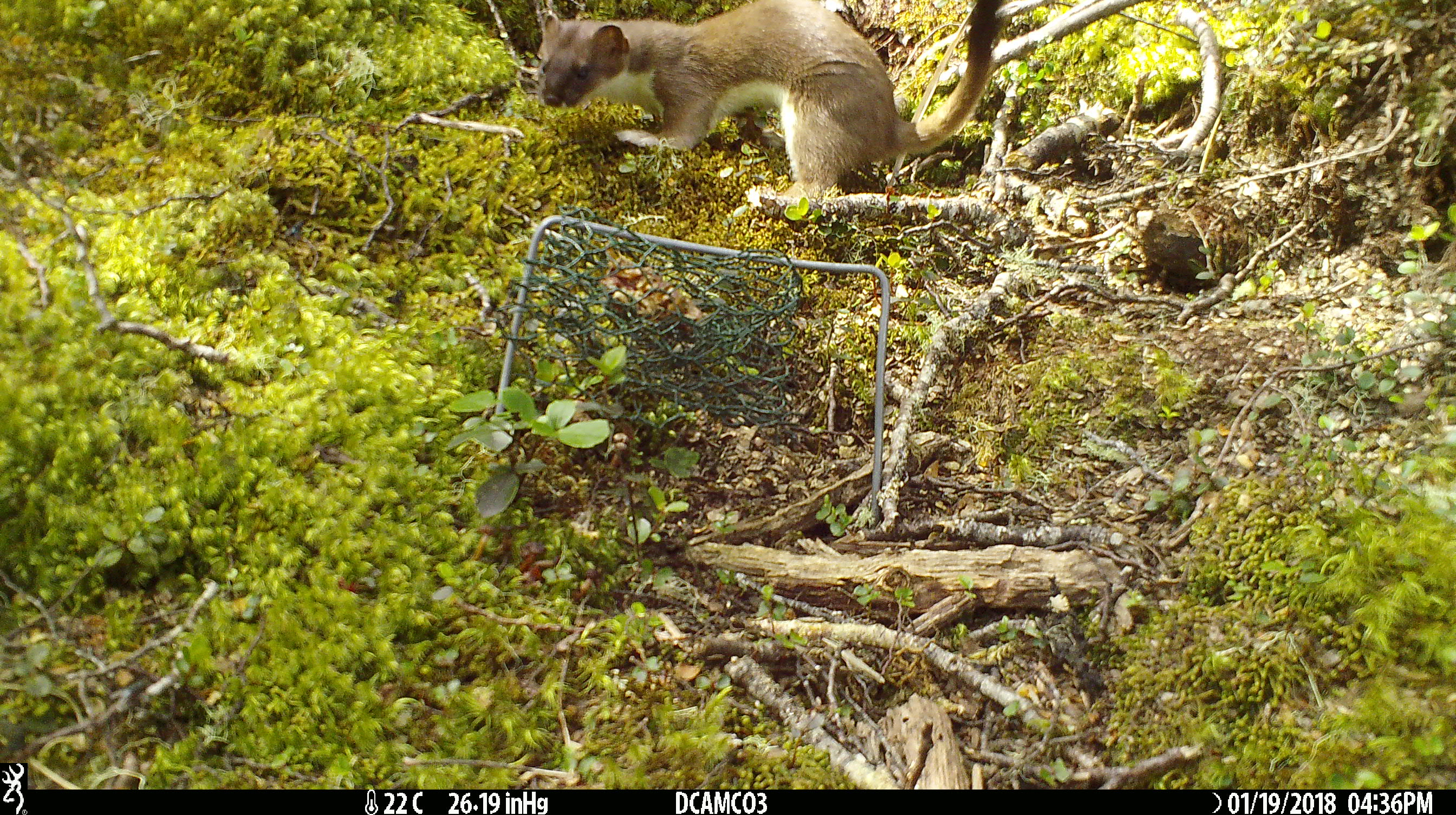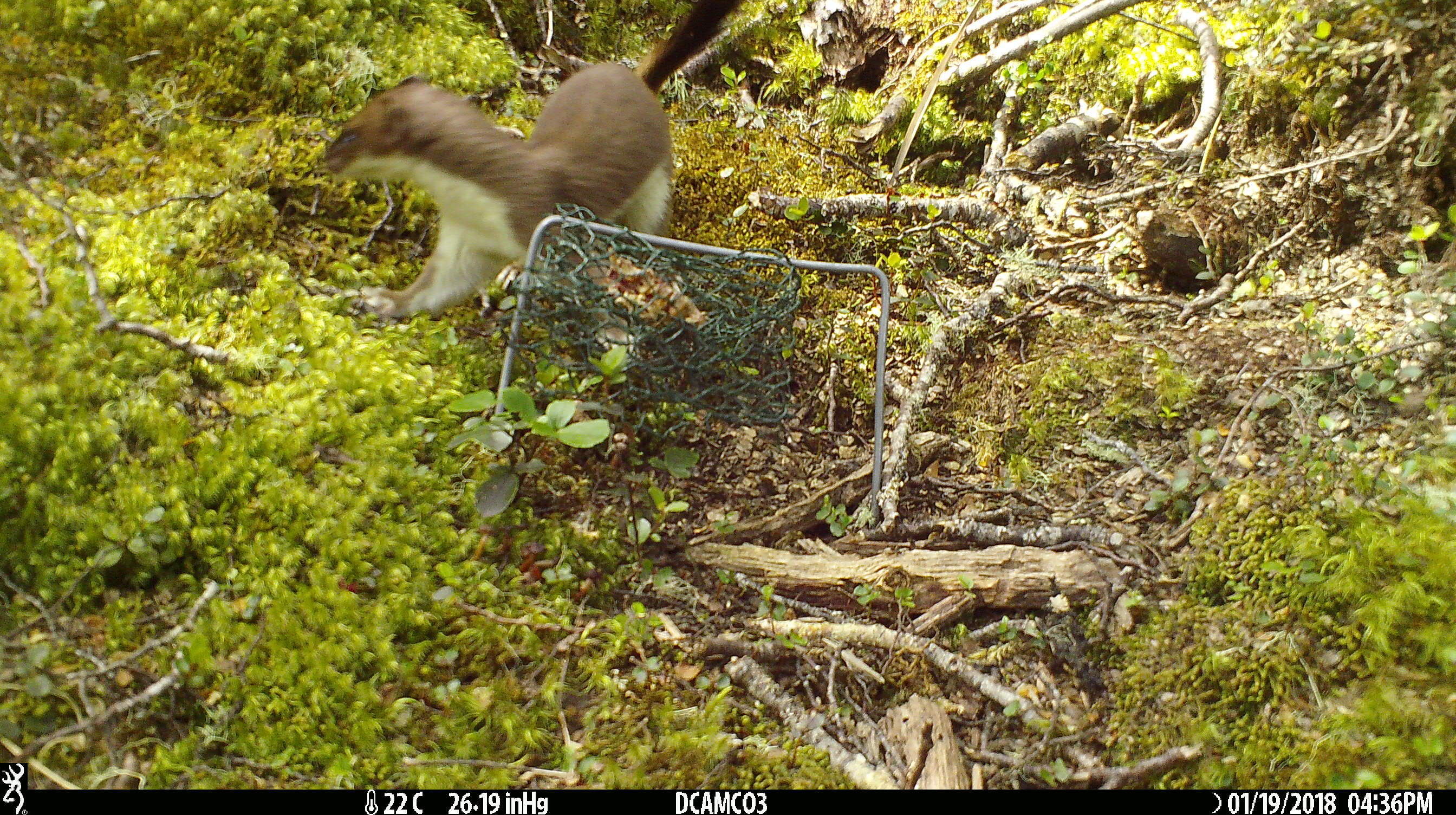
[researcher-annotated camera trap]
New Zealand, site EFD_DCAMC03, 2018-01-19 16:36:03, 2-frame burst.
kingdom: Animalia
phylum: Chordata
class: Mammalia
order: Carnivora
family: Mustelidae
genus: Mustela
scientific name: Mustela erminea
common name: stoat